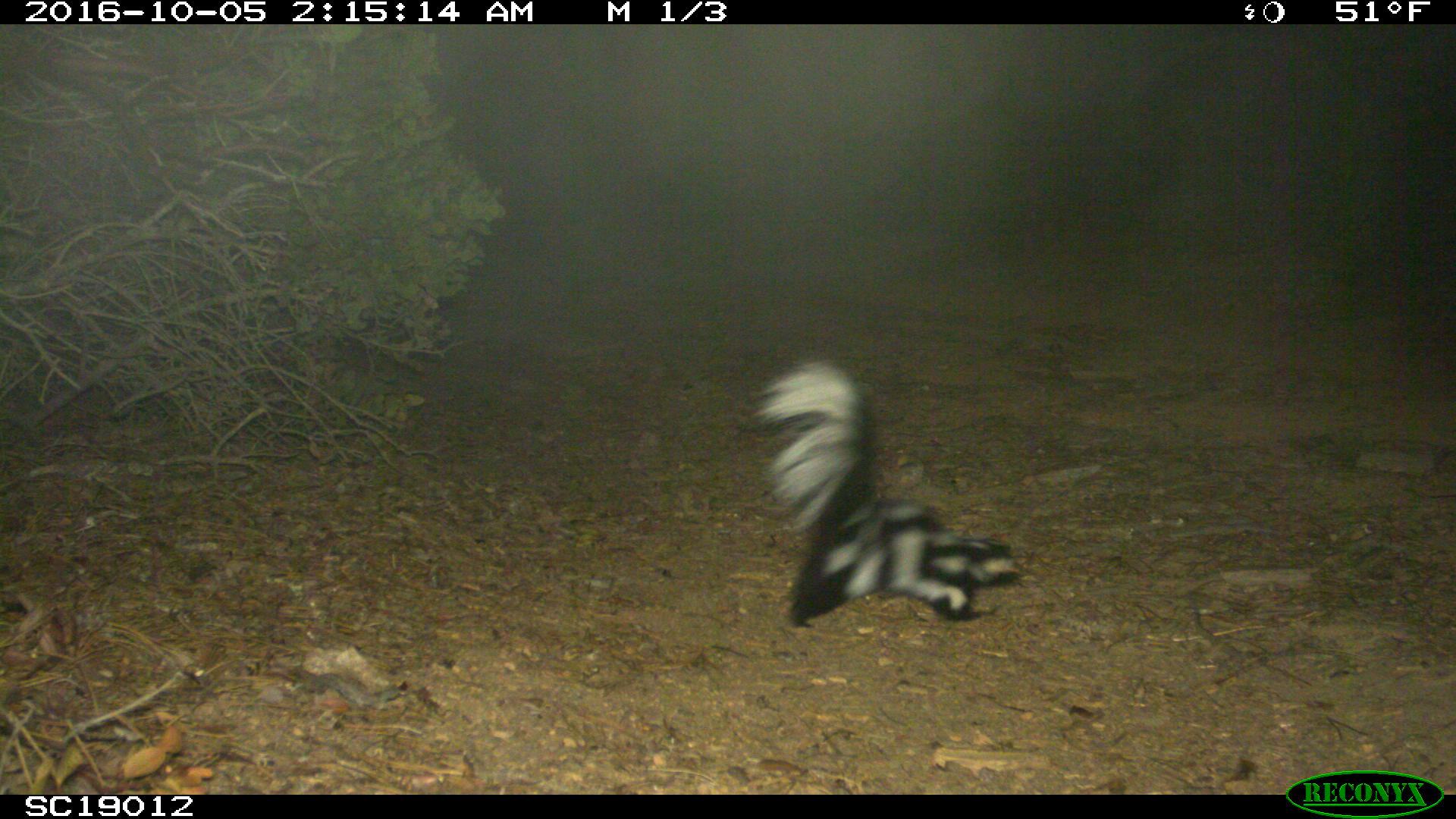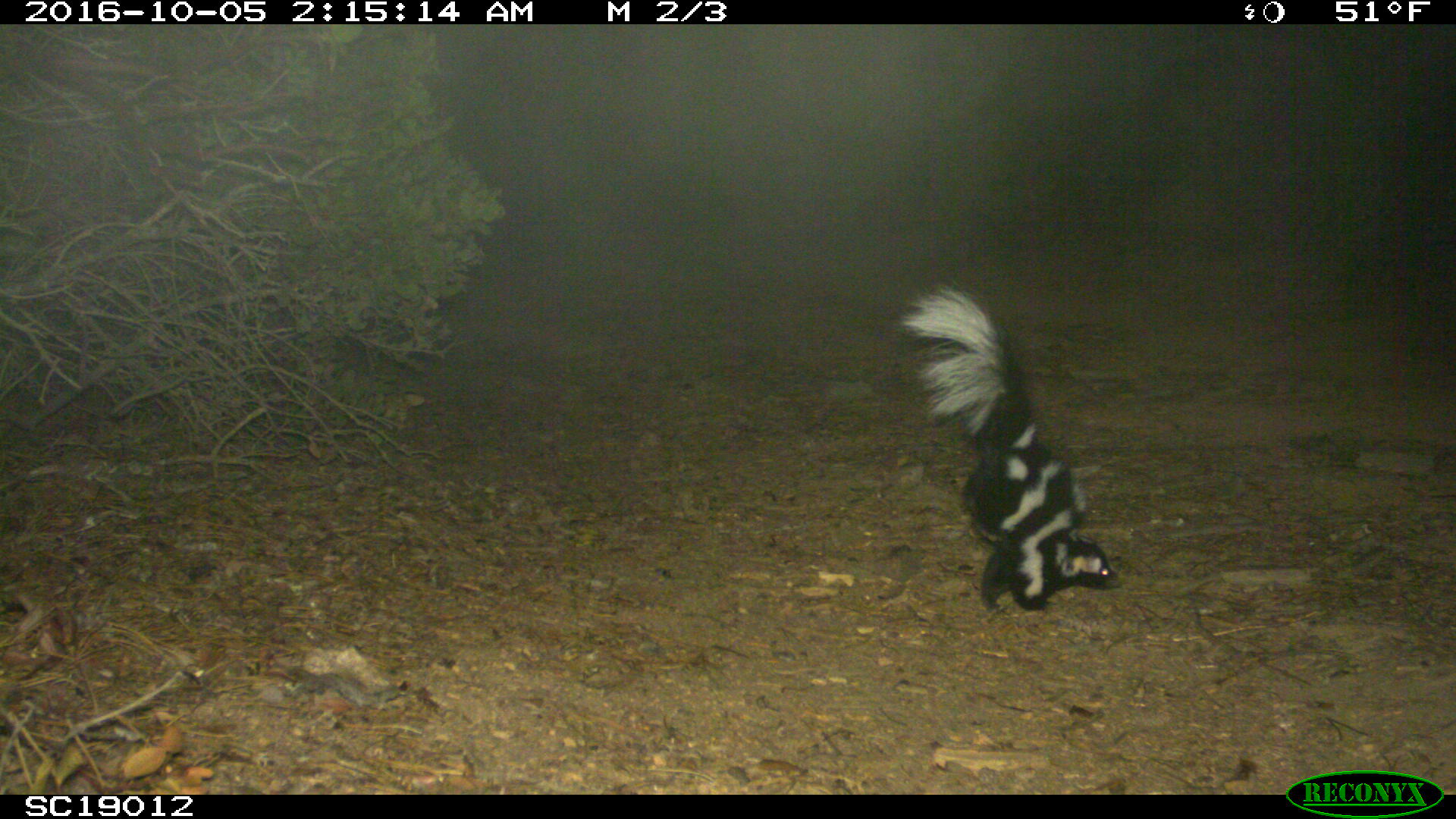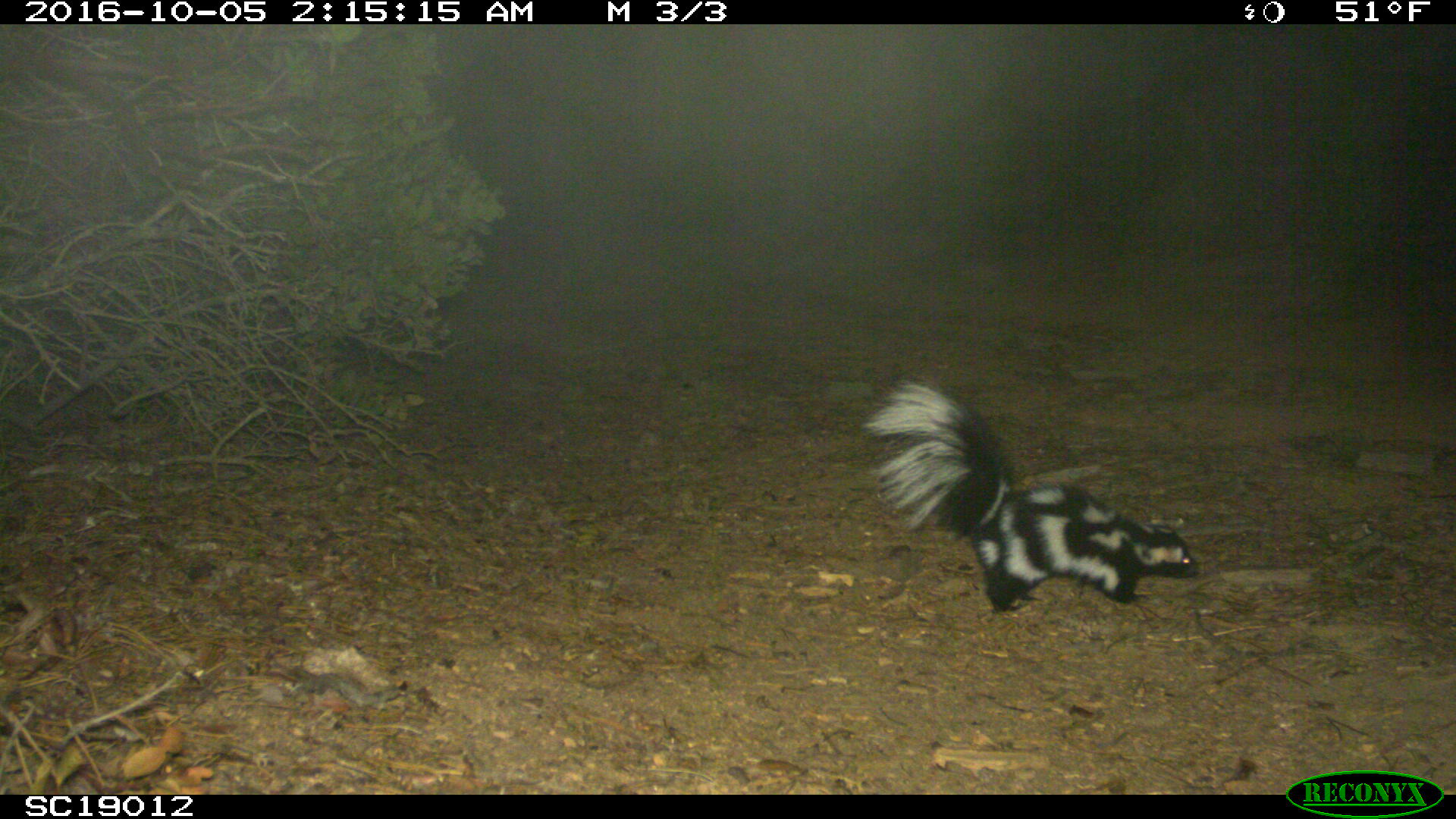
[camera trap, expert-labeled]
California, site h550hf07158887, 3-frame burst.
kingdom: Animalia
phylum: Chordata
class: Mammalia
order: Carnivora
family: Mephitidae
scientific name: Mephitidae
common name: skunk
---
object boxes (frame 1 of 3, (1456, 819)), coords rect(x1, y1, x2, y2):
skunk: rect(750, 361, 1026, 626)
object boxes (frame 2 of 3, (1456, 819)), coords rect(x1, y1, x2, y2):
skunk: rect(898, 281, 1119, 610)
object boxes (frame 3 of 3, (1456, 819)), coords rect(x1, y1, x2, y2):
skunk: rect(861, 379, 1199, 613)